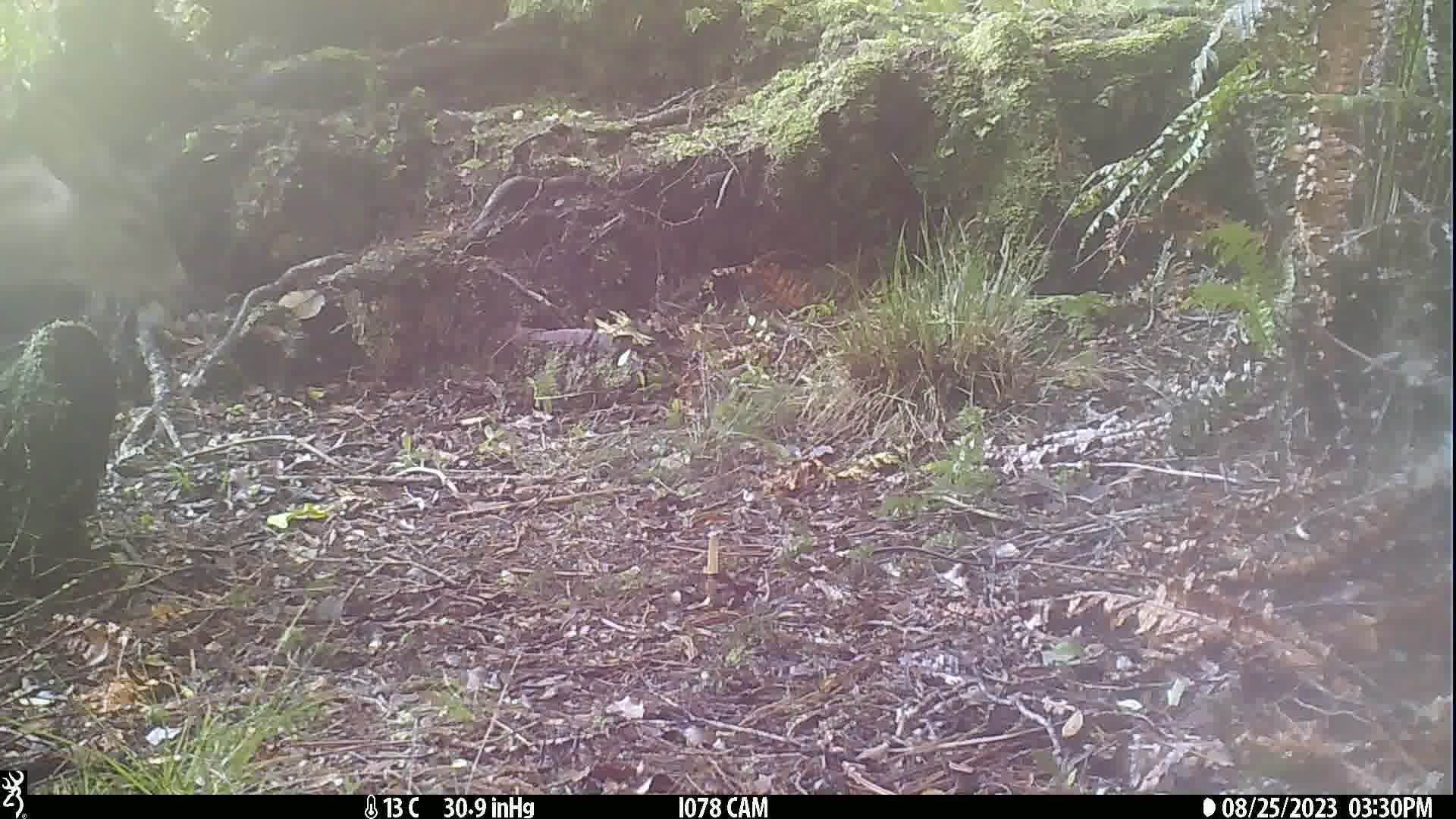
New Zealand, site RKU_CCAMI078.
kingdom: Animalia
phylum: Chordata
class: Mammalia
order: Artiodactyla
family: Cervidae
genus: Odocoileus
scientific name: Odocoileus virginianus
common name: white-tailed deer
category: white tailed deer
White tailed deer (white-tailed deer) (Odocoileus virginianus).